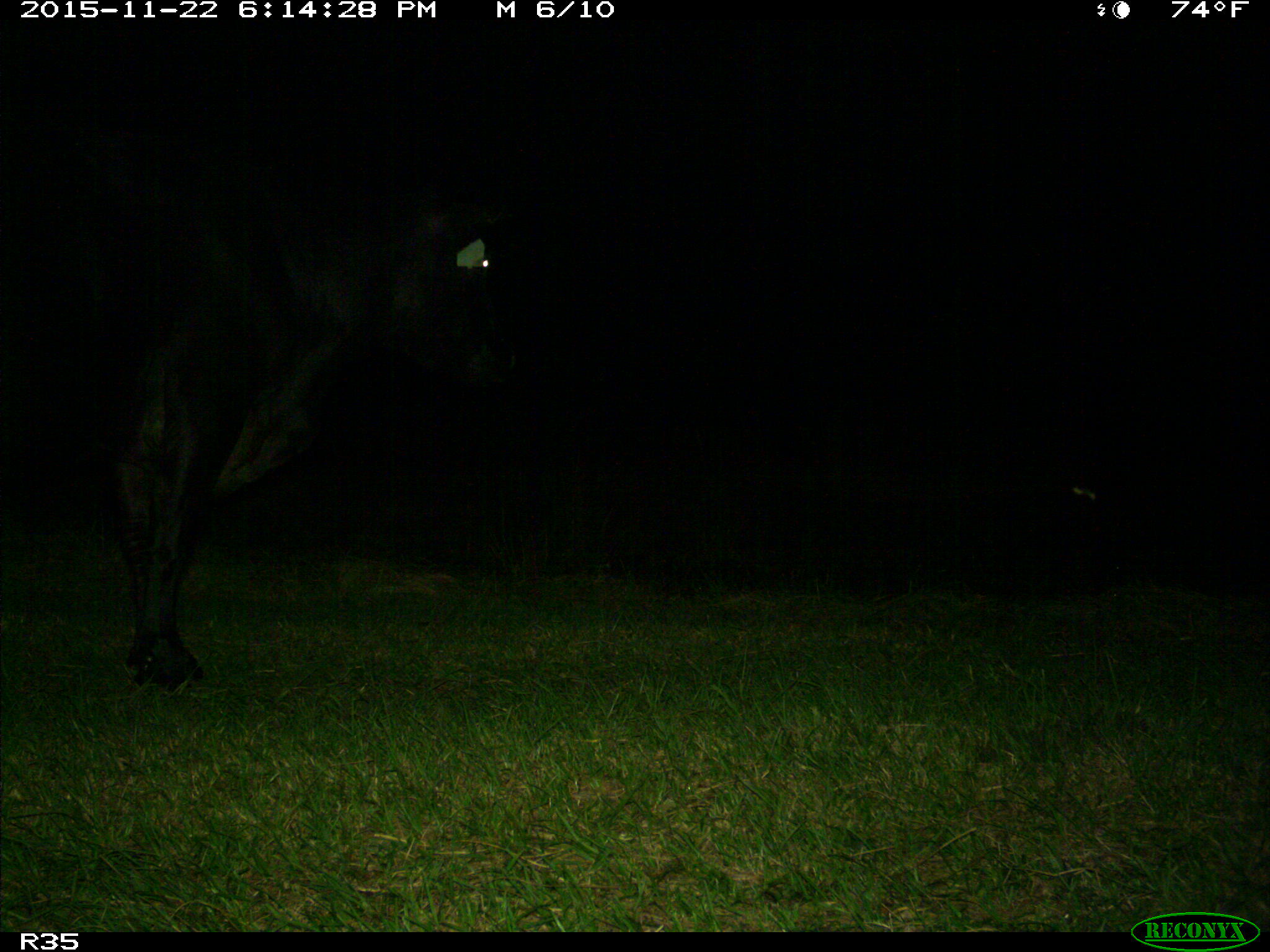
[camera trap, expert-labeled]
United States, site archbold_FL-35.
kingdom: Animalia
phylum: Chordata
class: Mammalia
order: Artiodactyla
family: Bovidae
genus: Bos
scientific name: Bos taurus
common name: domestic cow